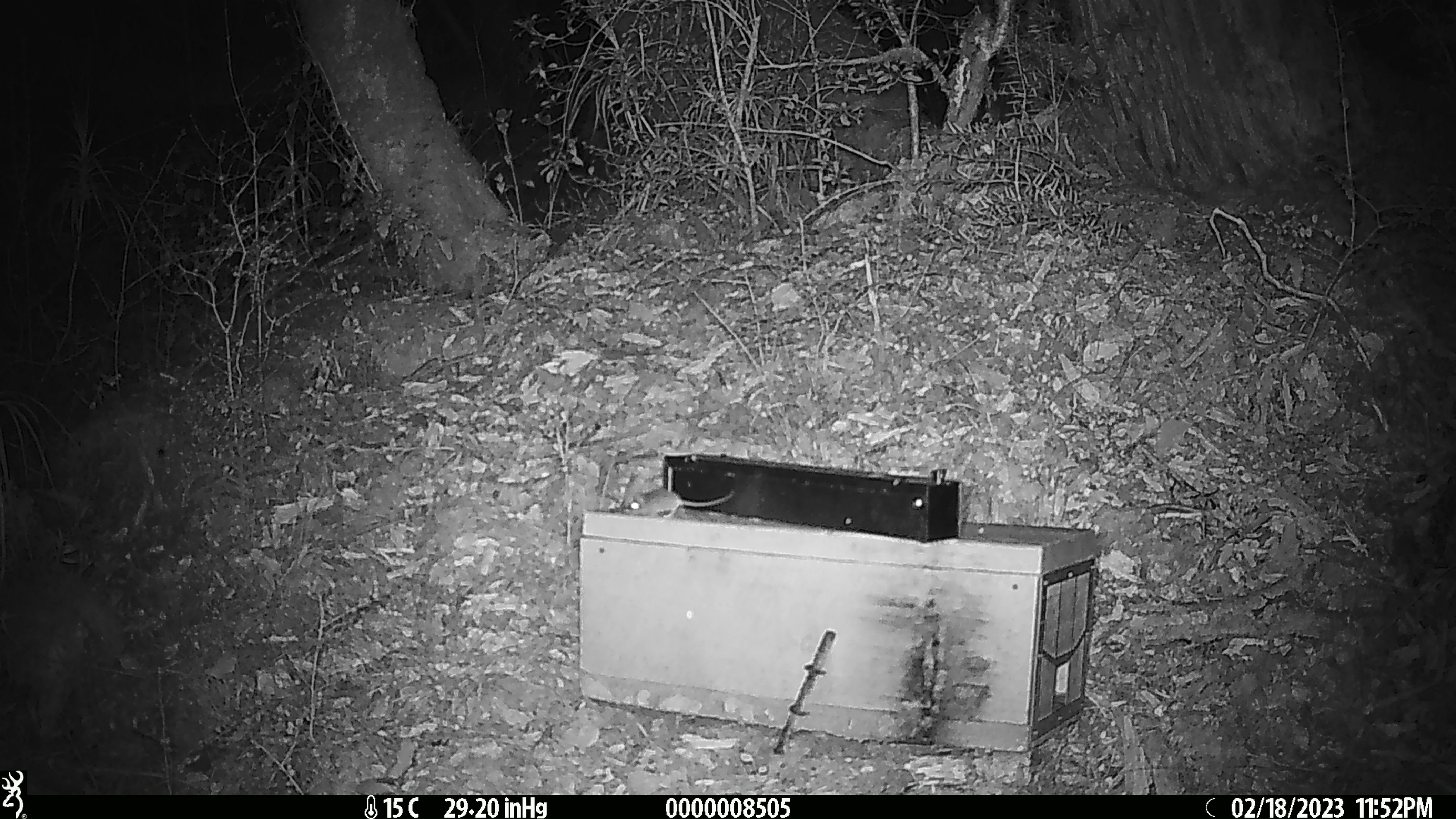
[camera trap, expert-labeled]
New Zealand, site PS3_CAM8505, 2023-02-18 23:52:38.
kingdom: Animalia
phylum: Chordata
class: Mammalia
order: Rodentia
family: Muridae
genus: Mus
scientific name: Mus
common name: mouse